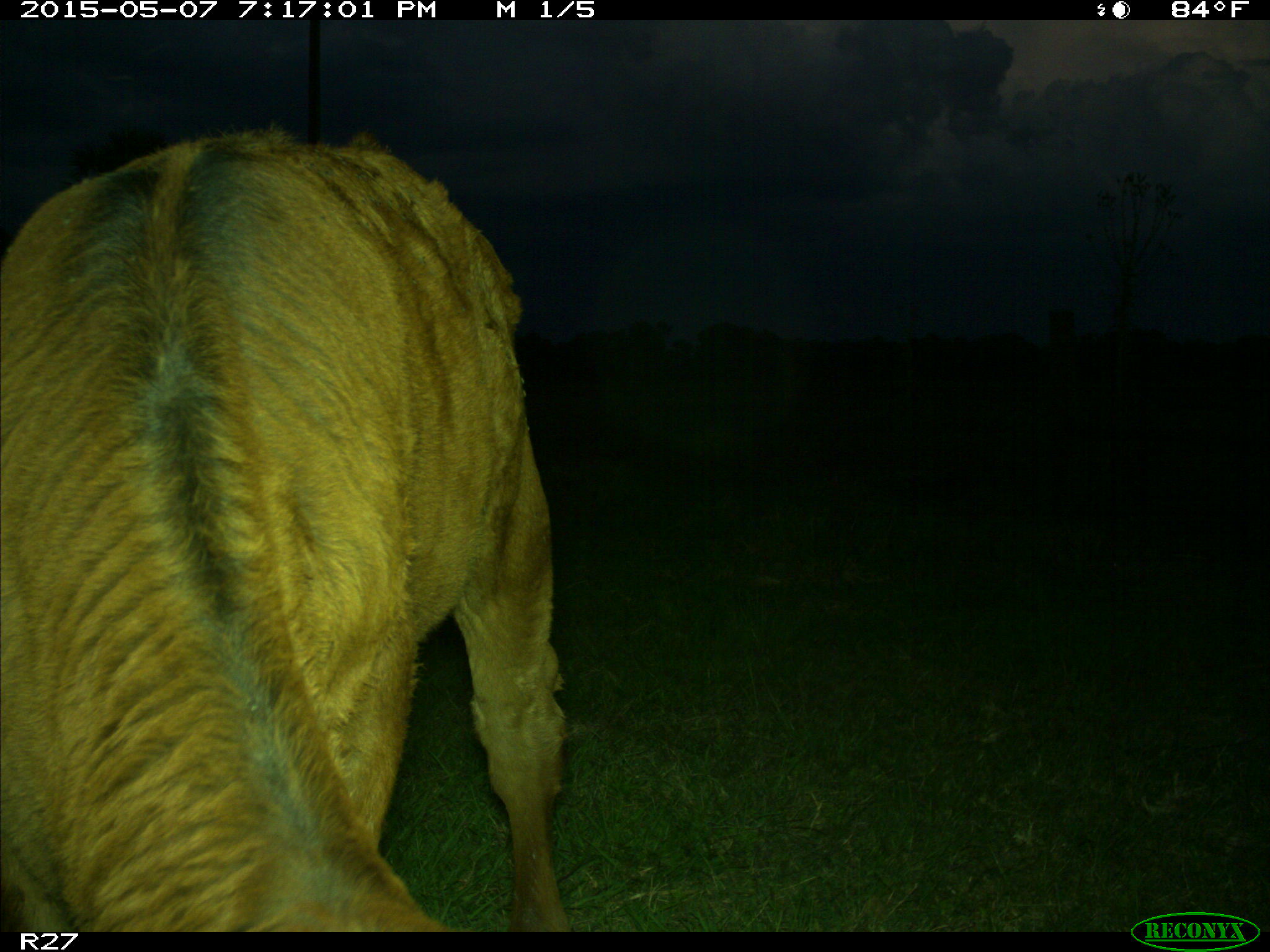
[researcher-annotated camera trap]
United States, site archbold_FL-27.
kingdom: Animalia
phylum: Chordata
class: Mammalia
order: Artiodactyla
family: Bovidae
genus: Bos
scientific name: Bos taurus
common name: domestic cow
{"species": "Bos taurus (domestic cow)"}